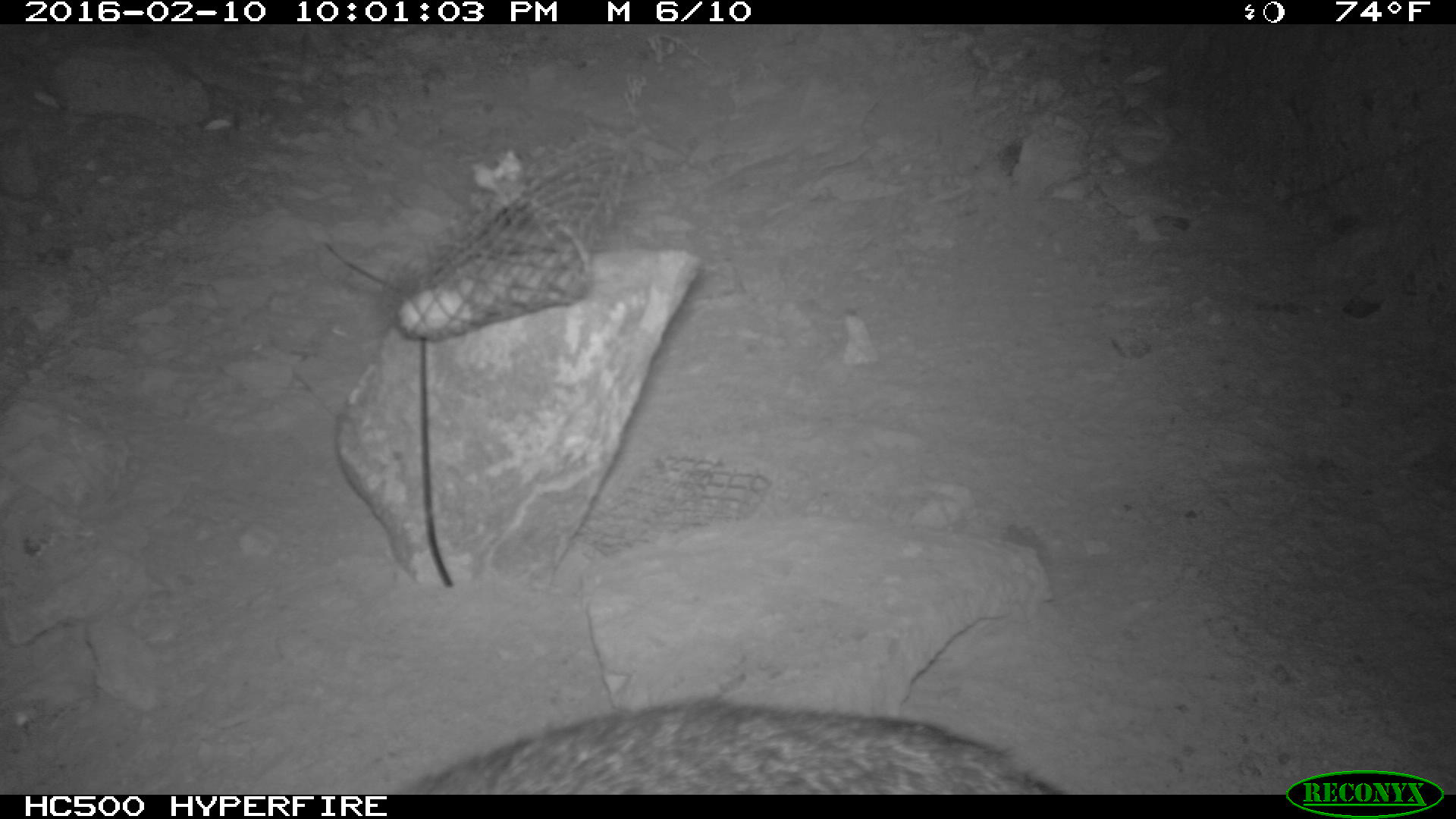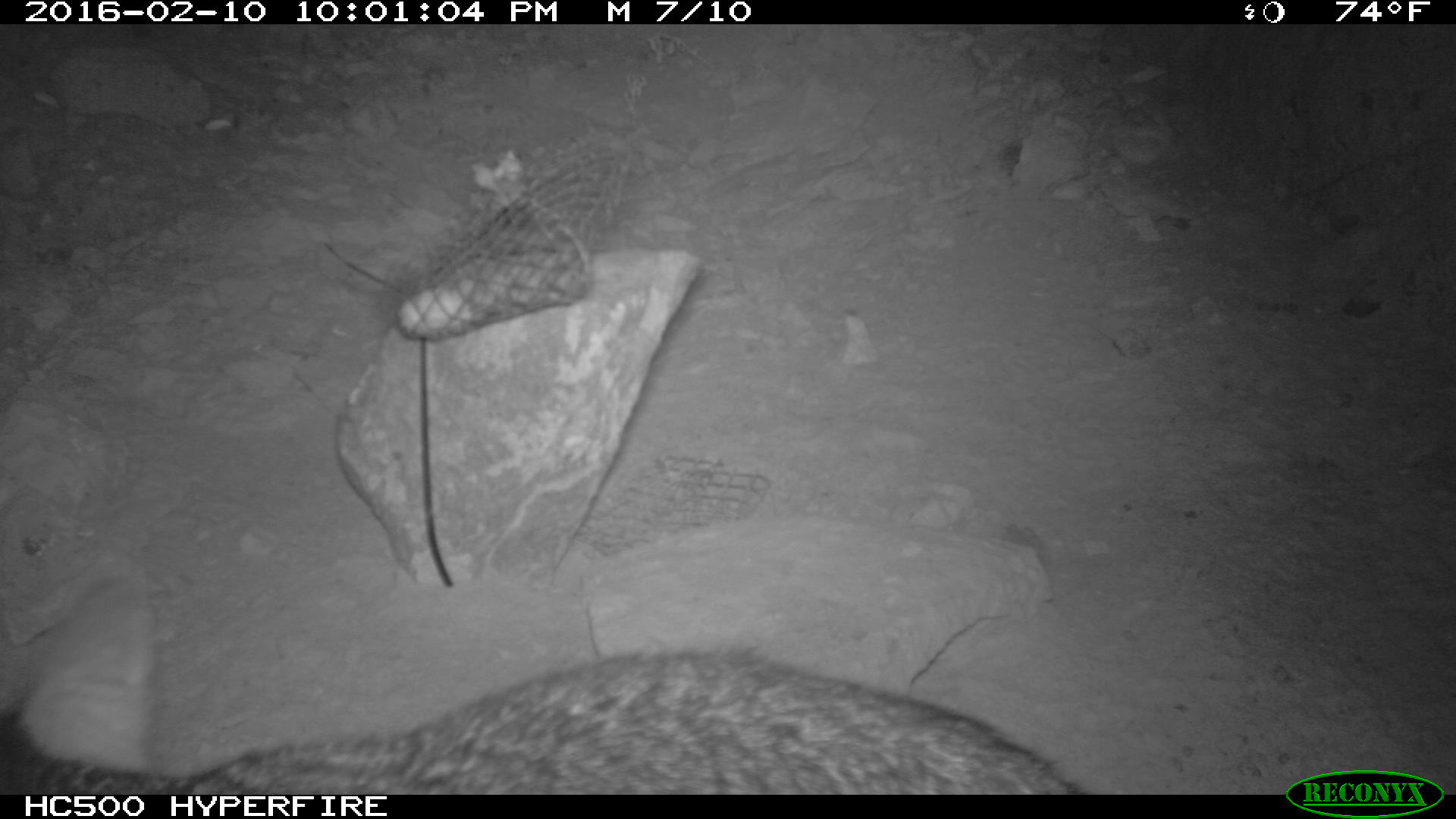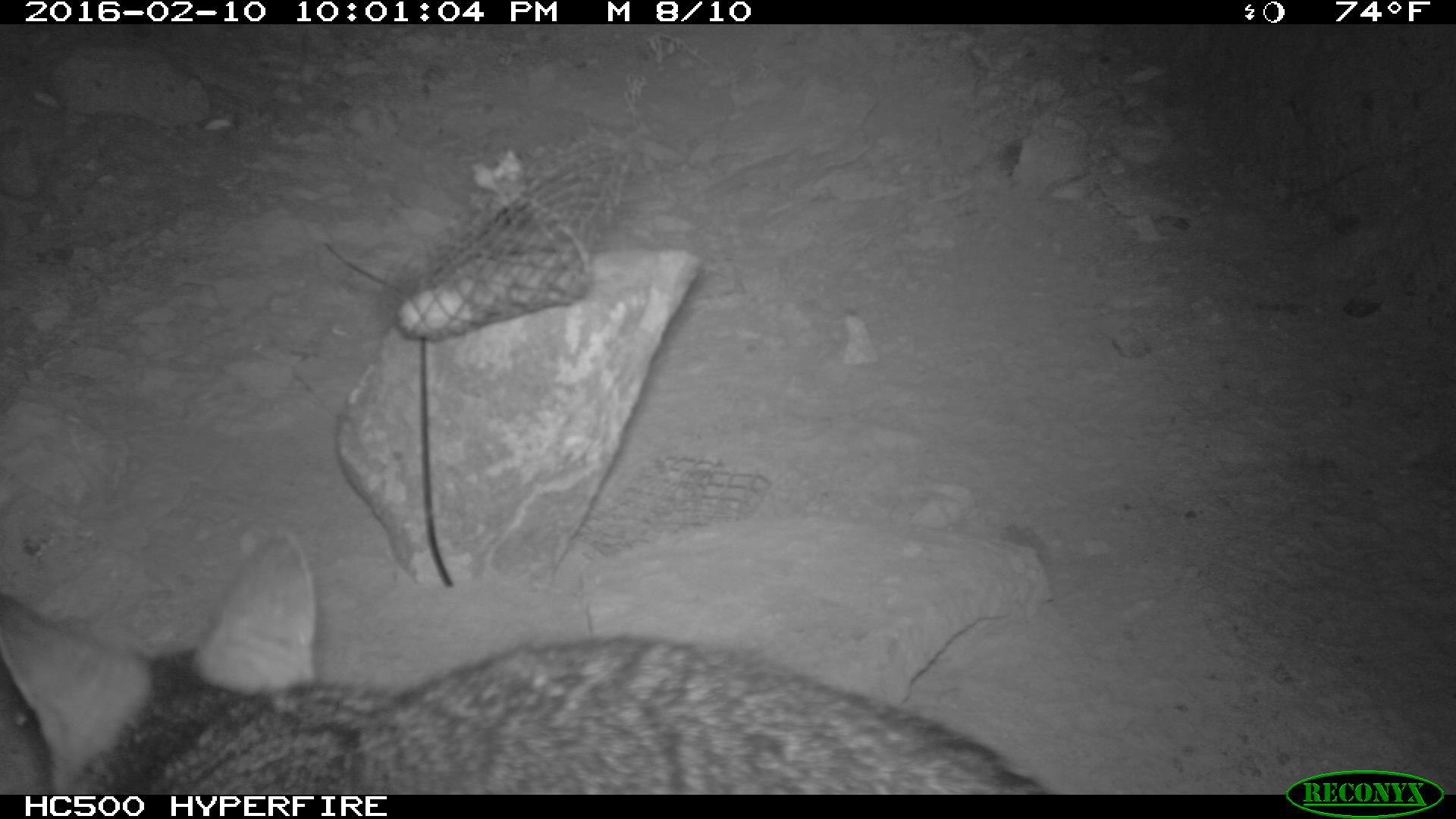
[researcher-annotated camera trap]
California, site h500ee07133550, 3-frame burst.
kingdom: Animalia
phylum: Chordata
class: Mammalia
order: Carnivora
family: Canidae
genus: Urocyon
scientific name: Urocyon littoralis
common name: island fox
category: fox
Fox (island fox) (Urocyon littoralis).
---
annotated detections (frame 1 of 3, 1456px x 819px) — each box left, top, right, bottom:
fox: 419, 695, 1063, 793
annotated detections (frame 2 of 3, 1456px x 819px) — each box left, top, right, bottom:
fox: 0, 654, 1075, 794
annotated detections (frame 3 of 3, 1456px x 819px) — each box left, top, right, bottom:
fox: 0, 526, 1046, 794